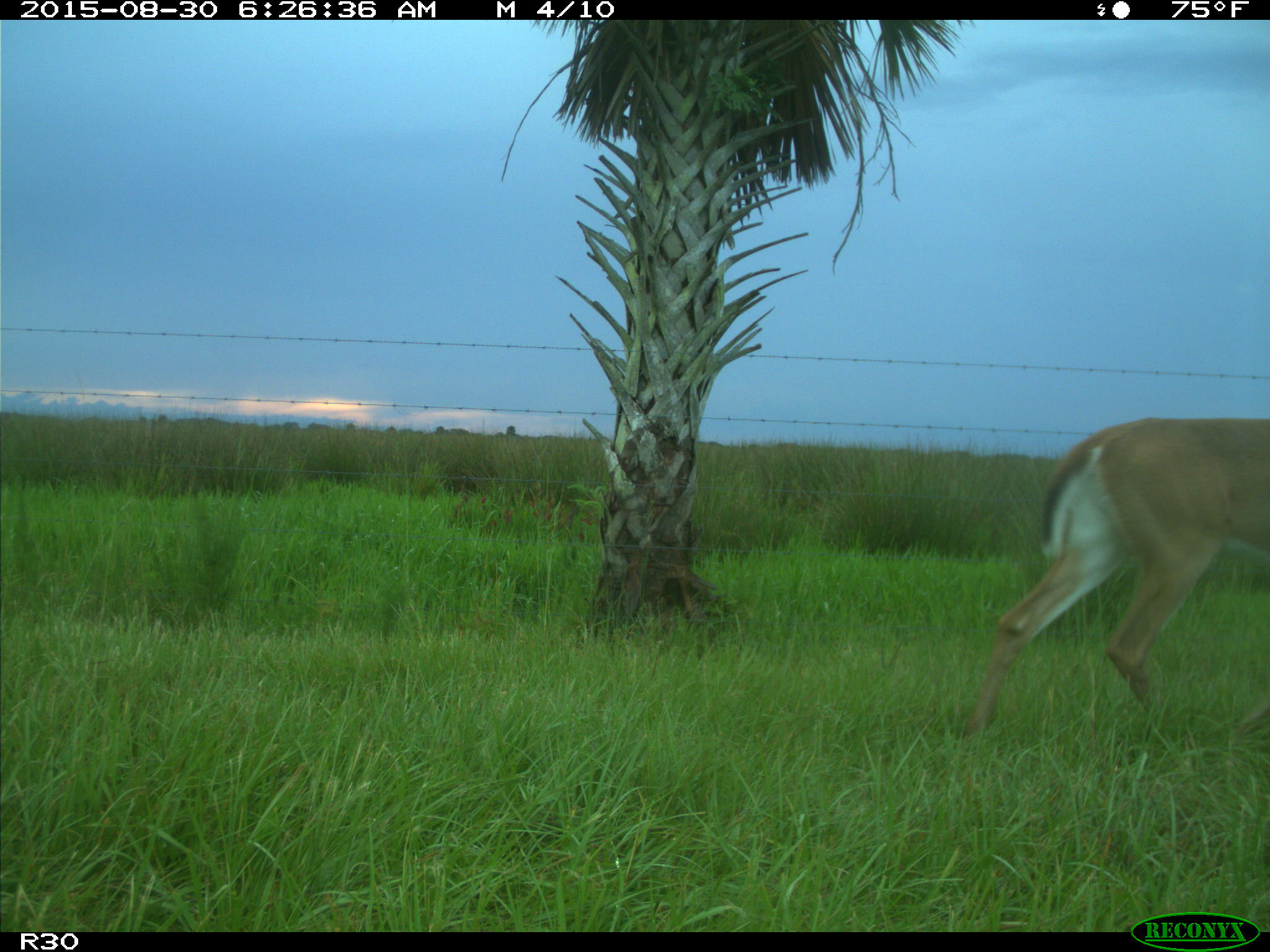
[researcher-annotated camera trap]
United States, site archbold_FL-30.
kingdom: Animalia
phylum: Chordata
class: Mammalia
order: Artiodactyla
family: Cervidae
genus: Odocoileus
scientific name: Odocoileus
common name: deer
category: unidentified deer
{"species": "unidentified deer (deer) (Odocoileus)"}